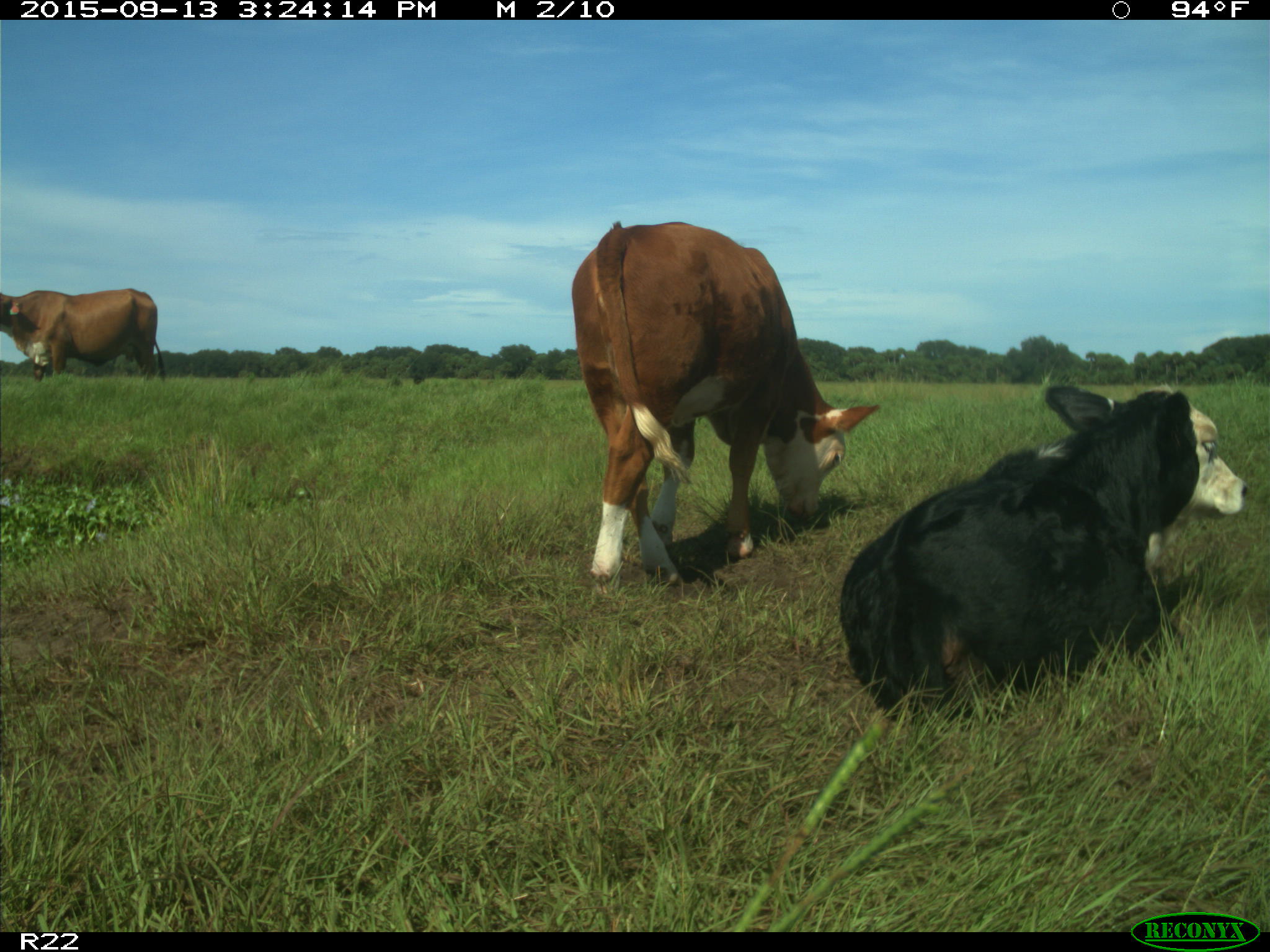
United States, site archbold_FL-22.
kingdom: Animalia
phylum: Chordata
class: Mammalia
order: Artiodactyla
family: Bovidae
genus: Bos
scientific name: Bos taurus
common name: domestic cow